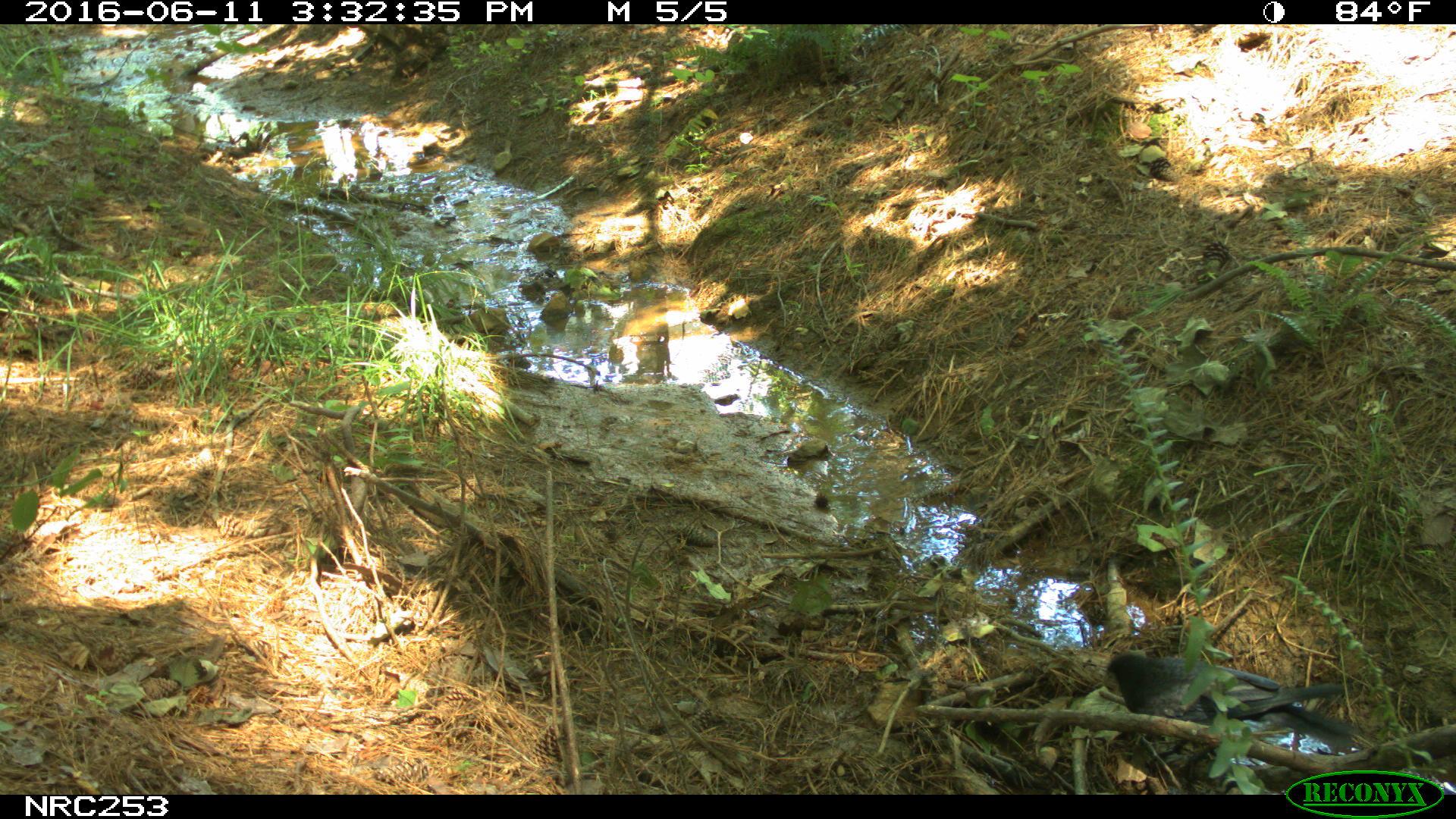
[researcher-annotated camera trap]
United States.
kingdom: Animalia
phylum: Chordata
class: Aves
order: Passeriformes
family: Corvidae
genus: Corvus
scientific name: Corvus brachyrhynchos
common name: american crow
American Crow (Corvus brachyrhynchos).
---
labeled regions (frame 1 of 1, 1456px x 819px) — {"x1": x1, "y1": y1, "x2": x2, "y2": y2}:
American Crow: {"x1": 1096, "y1": 641, "x2": 1337, "y2": 753}